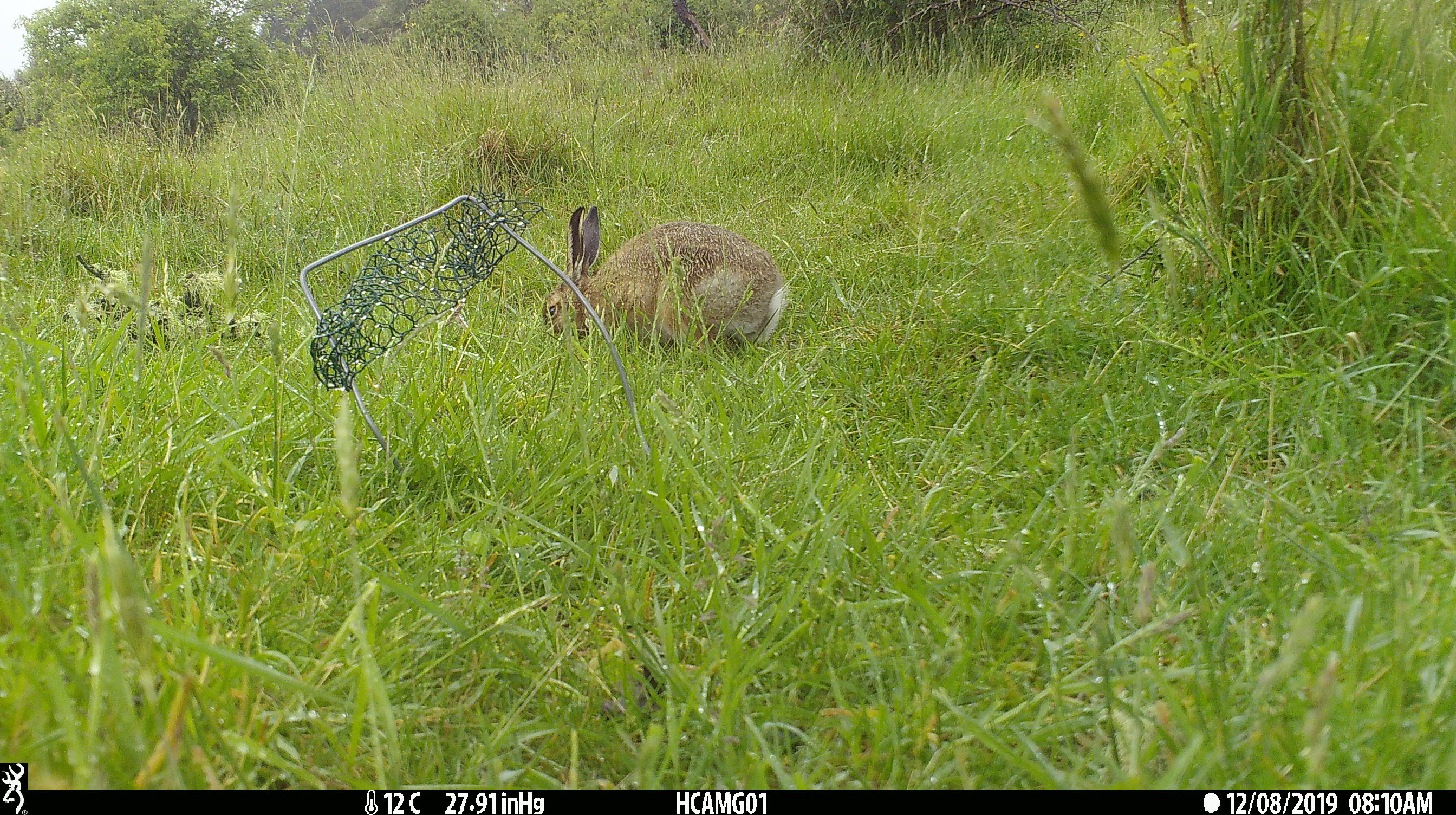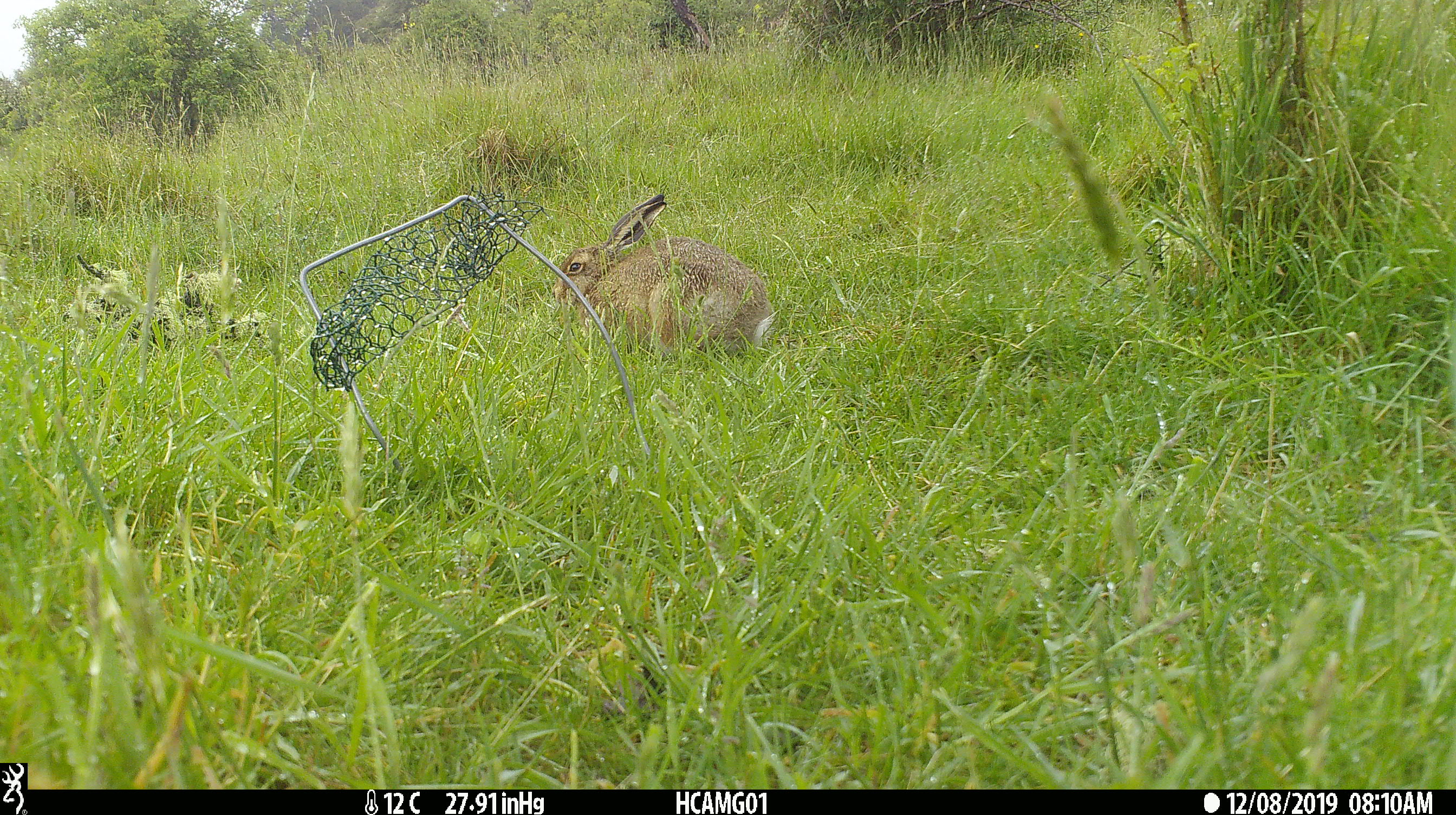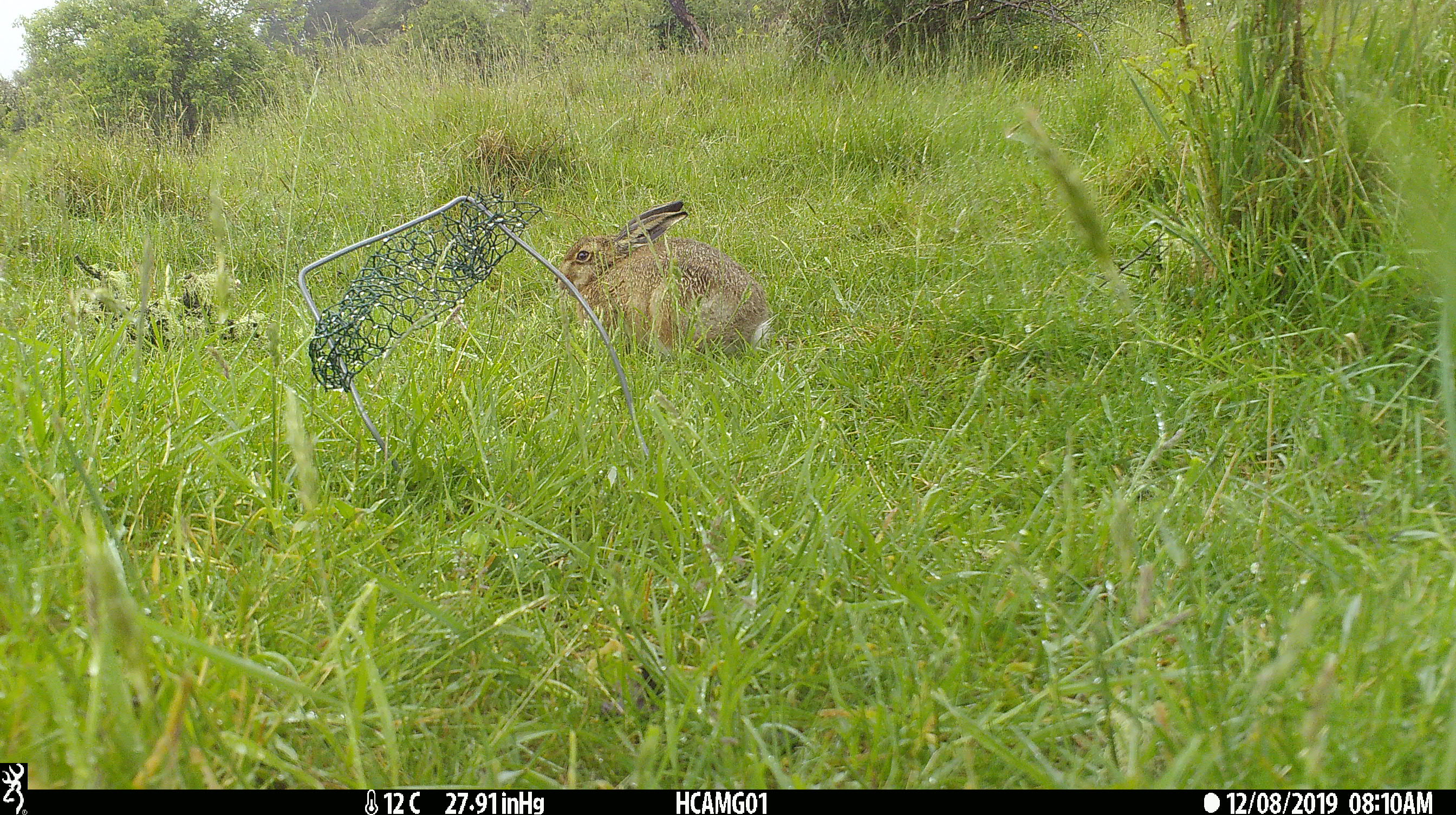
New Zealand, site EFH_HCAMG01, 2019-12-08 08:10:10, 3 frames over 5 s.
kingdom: Animalia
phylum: Chordata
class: Mammalia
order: Lagomorpha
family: Leporidae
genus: Lepus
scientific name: Lepus europaeus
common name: brown hare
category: hare